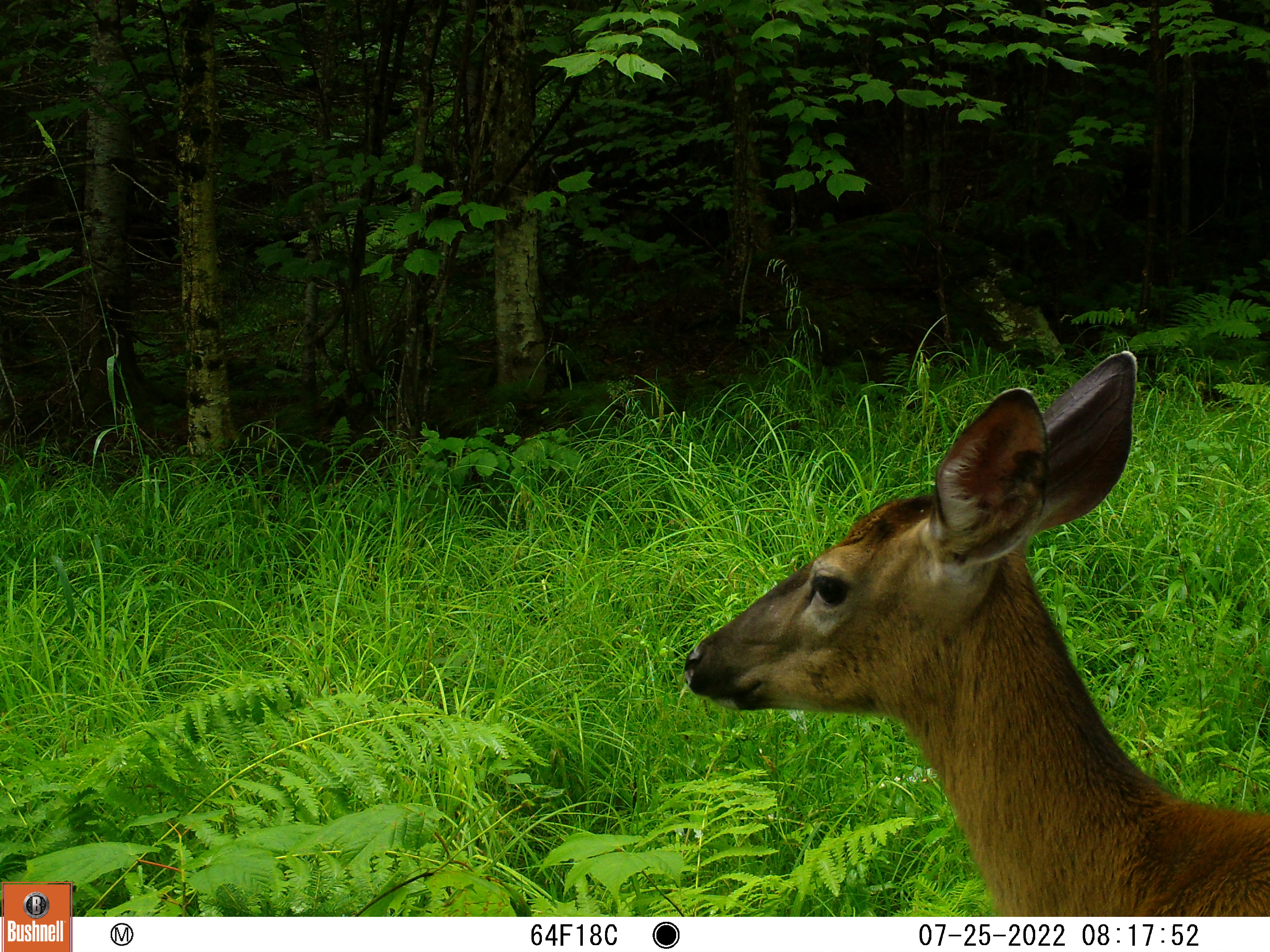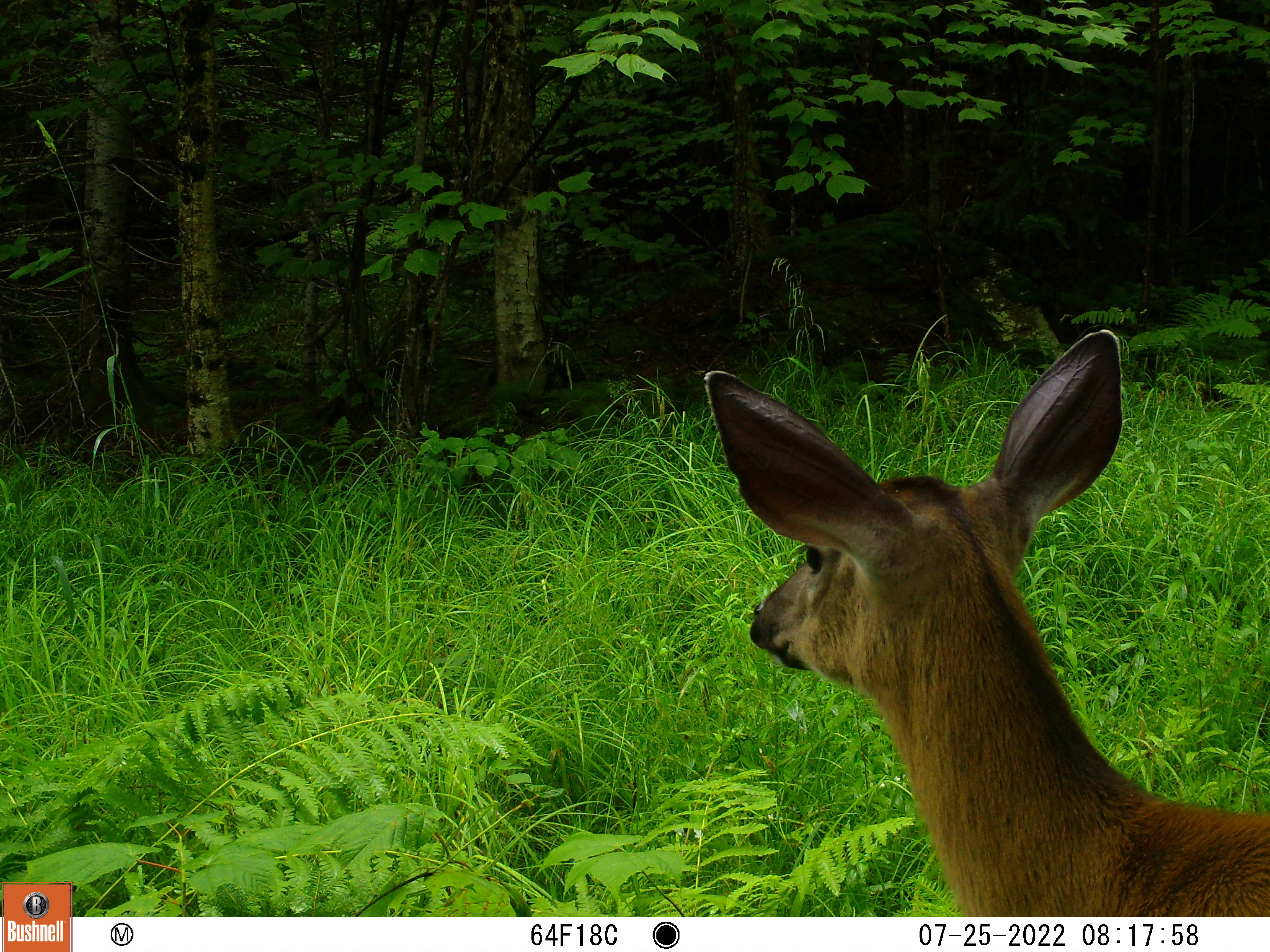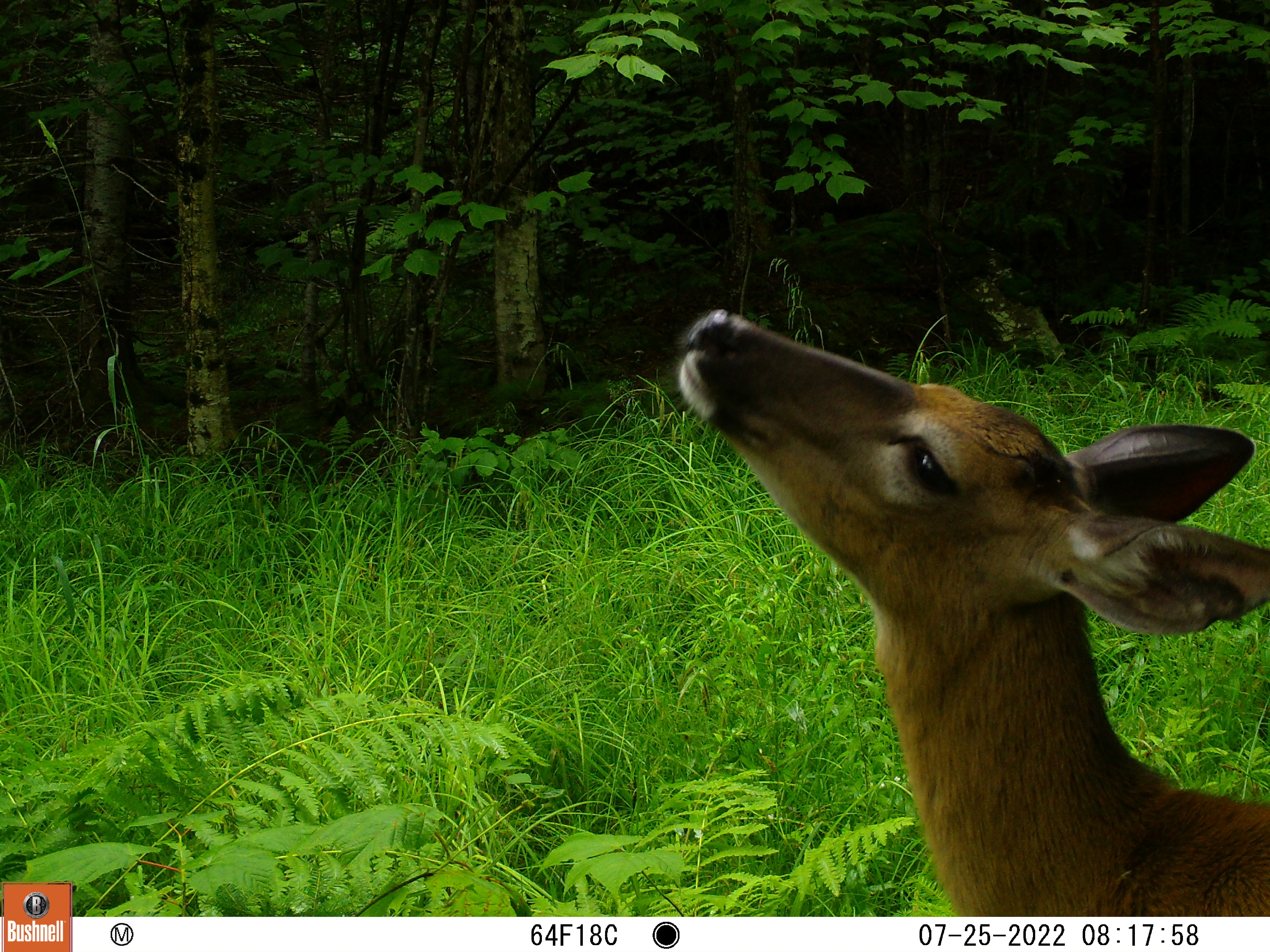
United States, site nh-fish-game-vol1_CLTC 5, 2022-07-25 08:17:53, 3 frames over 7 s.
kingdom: Animalia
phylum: Chordata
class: Mammalia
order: Artiodactyla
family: Cervidae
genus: Odocoileus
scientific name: Odocoileus virginianus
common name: white-tailed deer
White-tailed deer (Odocoileus virginianus).